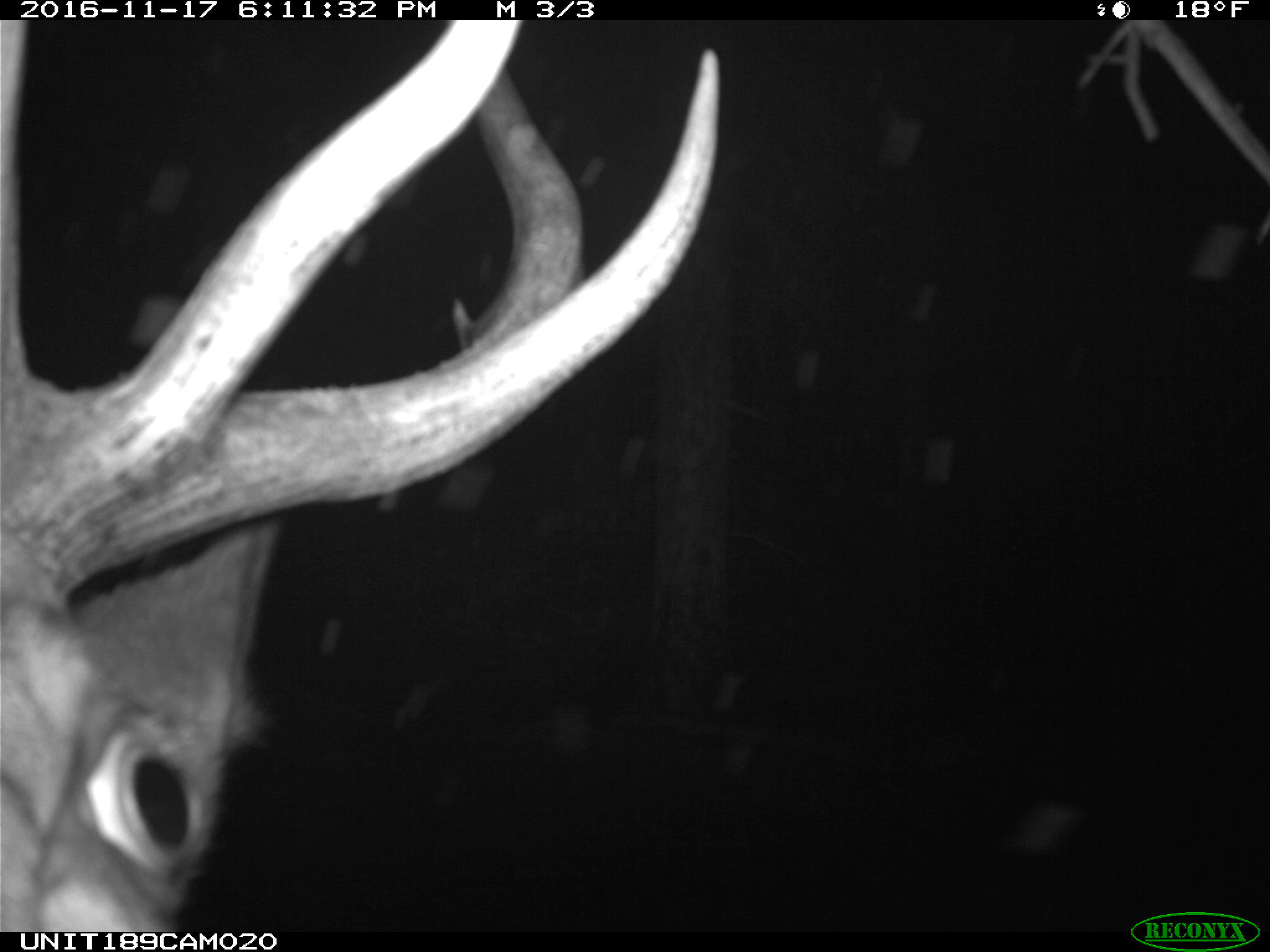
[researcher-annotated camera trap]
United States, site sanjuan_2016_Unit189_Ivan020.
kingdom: Animalia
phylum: Chordata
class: Mammalia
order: Artiodactyla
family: Cervidae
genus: Cervus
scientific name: Cervus elaphus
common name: red deer